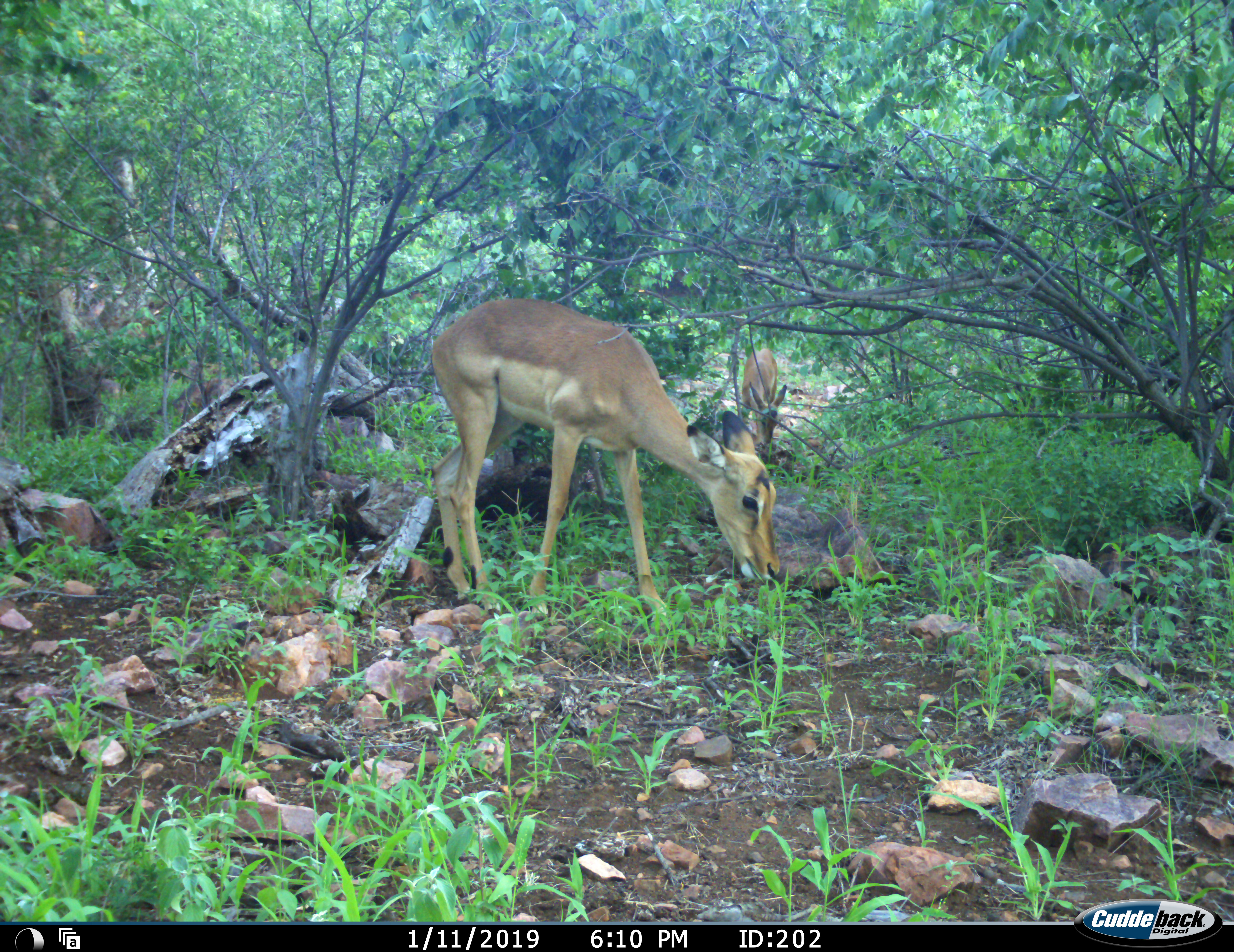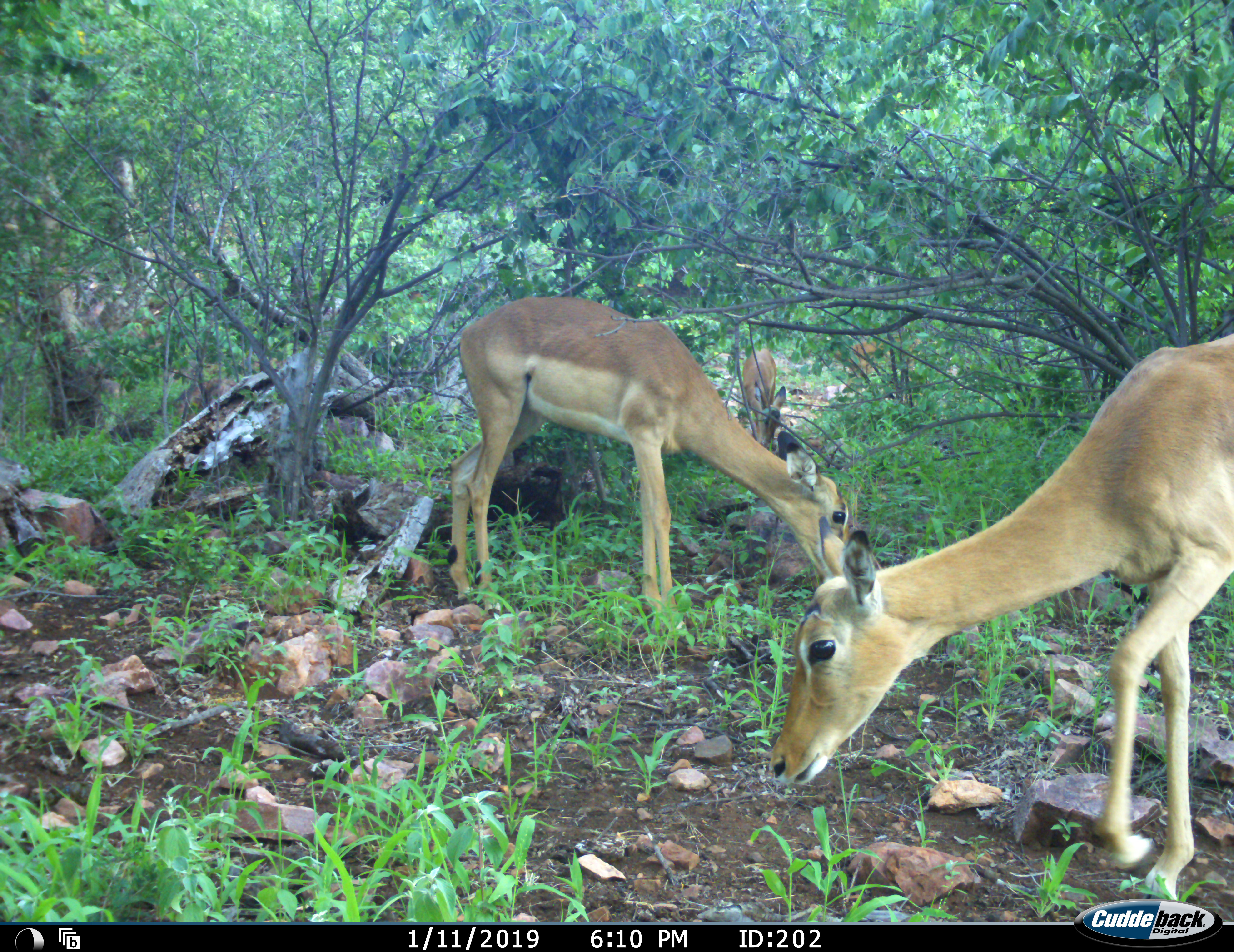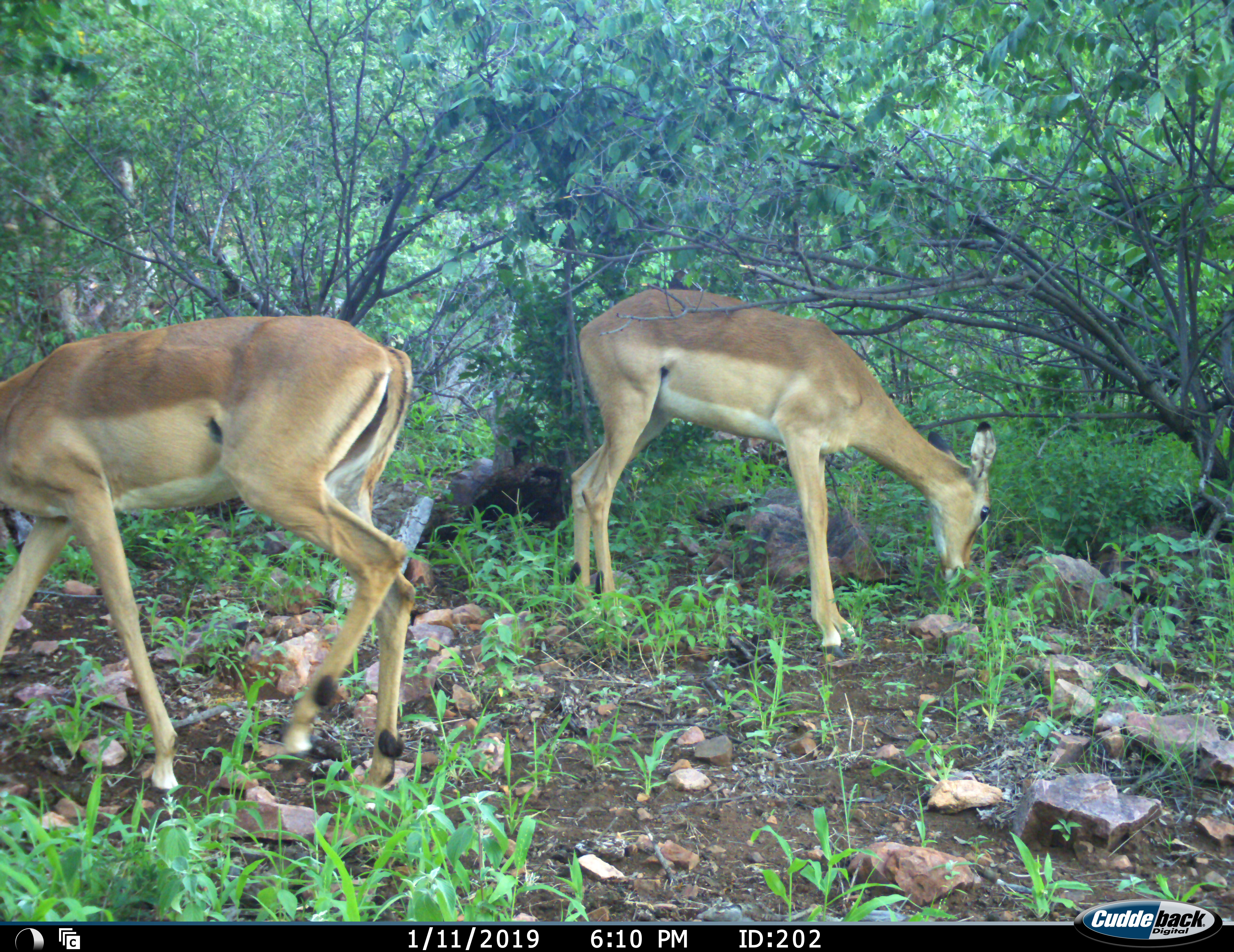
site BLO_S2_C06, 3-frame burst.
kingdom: Animalia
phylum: Chordata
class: Mammalia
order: Artiodactyla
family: Bovidae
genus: Aepyceros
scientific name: Aepyceros melampus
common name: impala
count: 4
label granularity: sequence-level